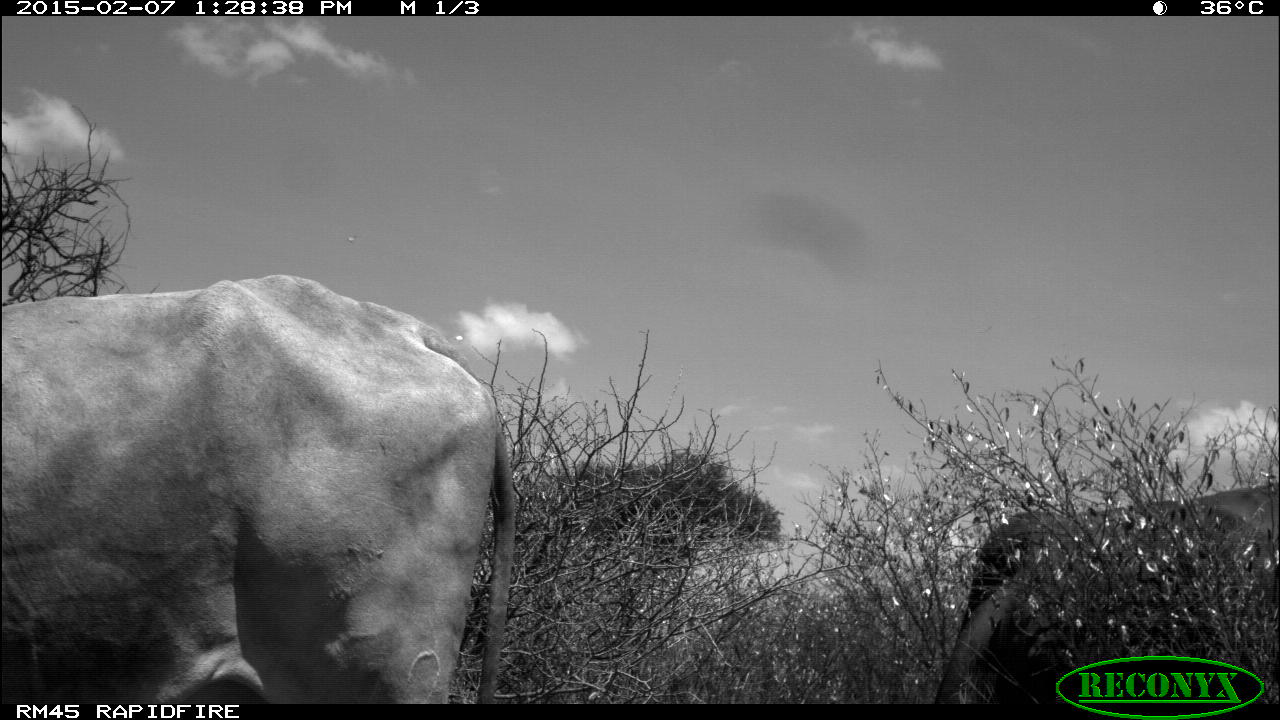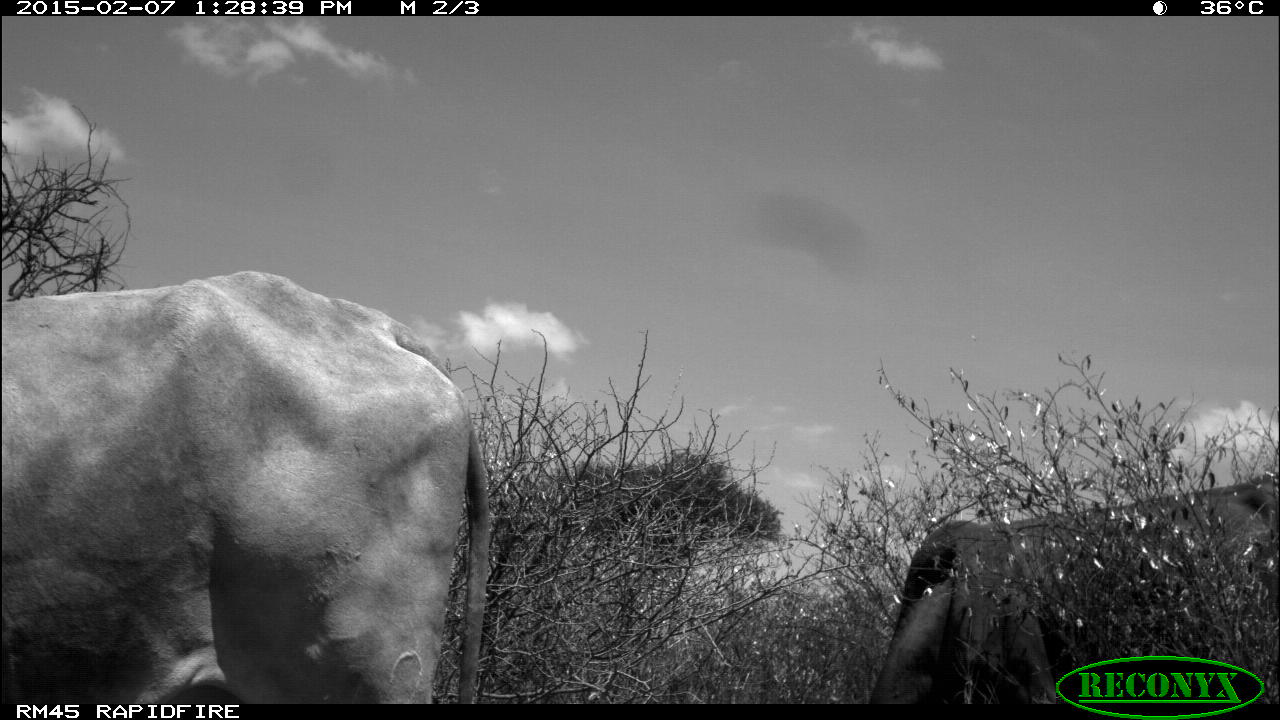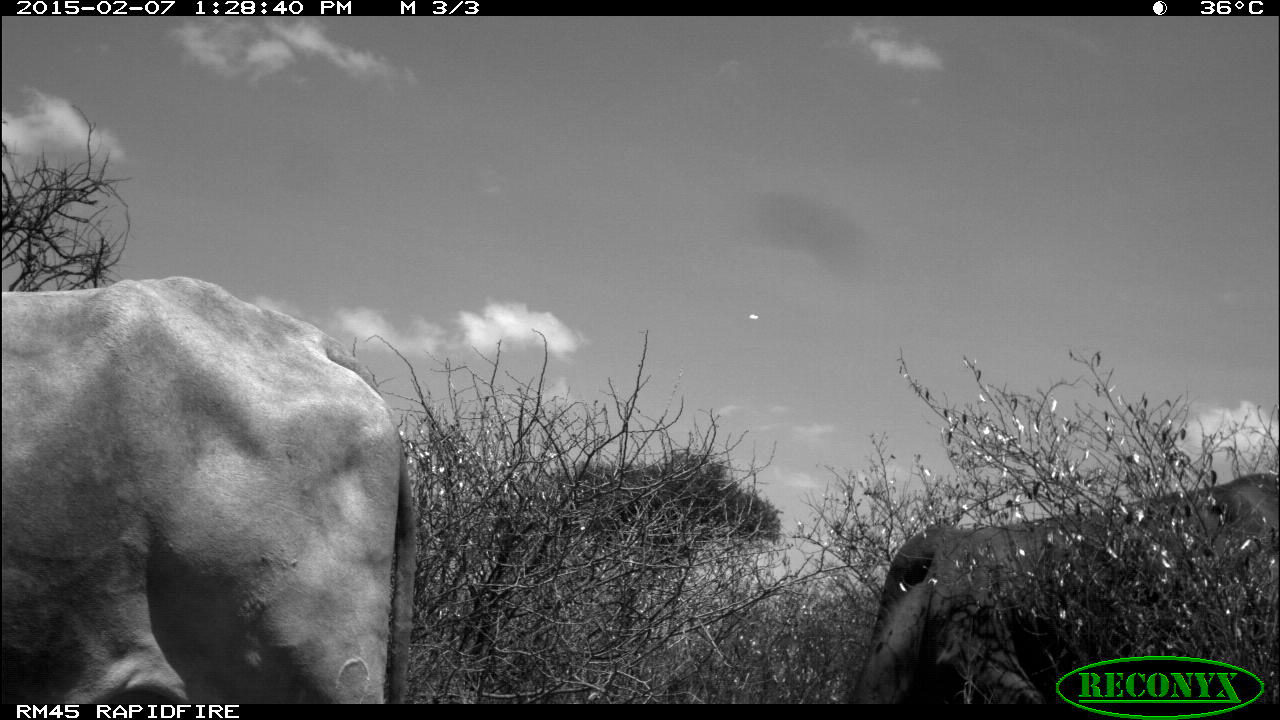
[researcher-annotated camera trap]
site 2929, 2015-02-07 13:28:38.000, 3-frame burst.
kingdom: Animalia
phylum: Chordata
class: Mammalia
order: Artiodactyla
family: Bovidae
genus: Bos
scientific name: Bos taurus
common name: domestic cattle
Bos taurus (domestic cattle), count 2.